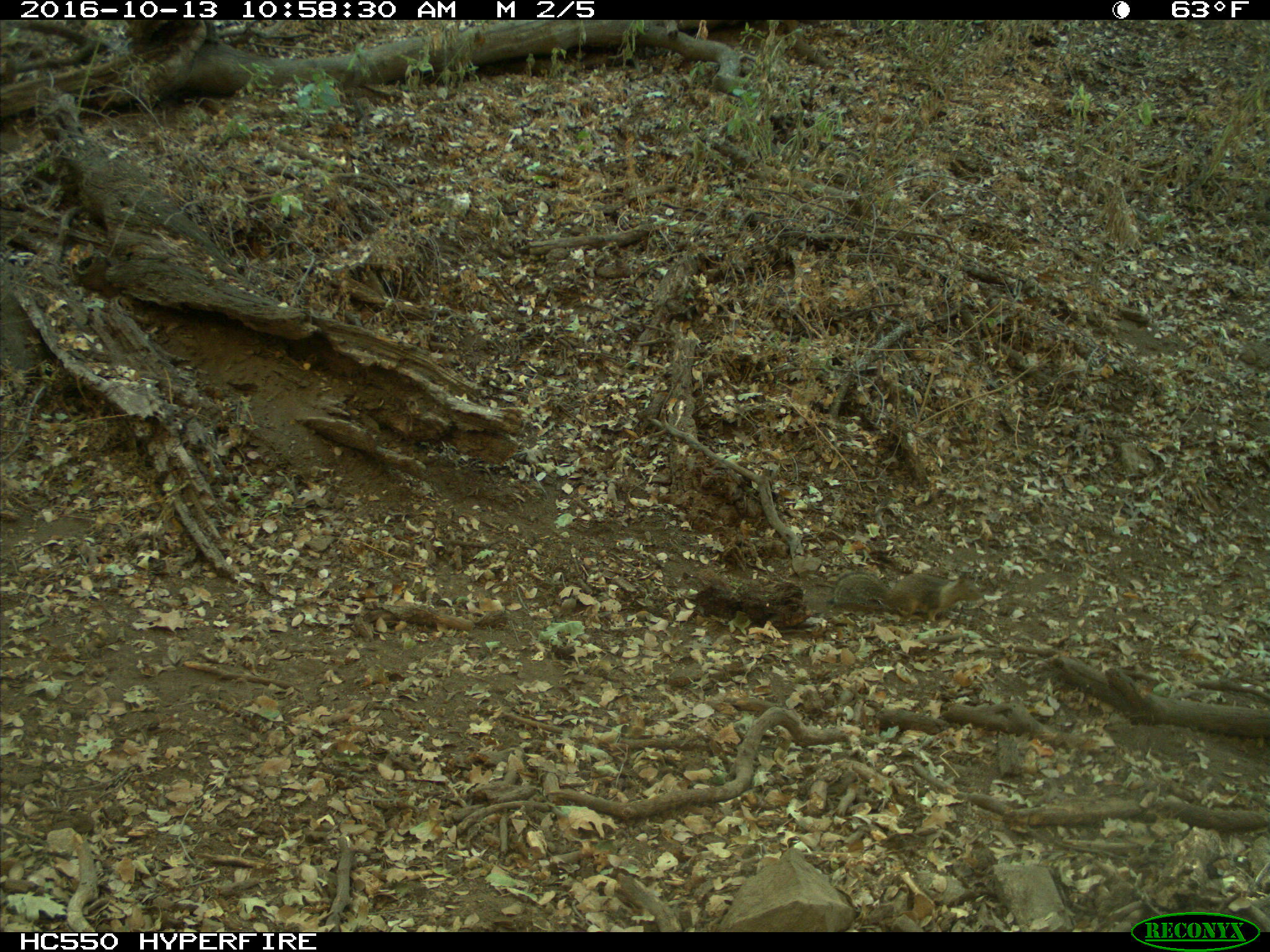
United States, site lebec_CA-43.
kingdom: Animalia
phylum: Chordata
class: Mammalia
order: Rodentia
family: Sciuridae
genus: Otospermophilus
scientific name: Otospermophilus beecheyi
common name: california ground squirrel